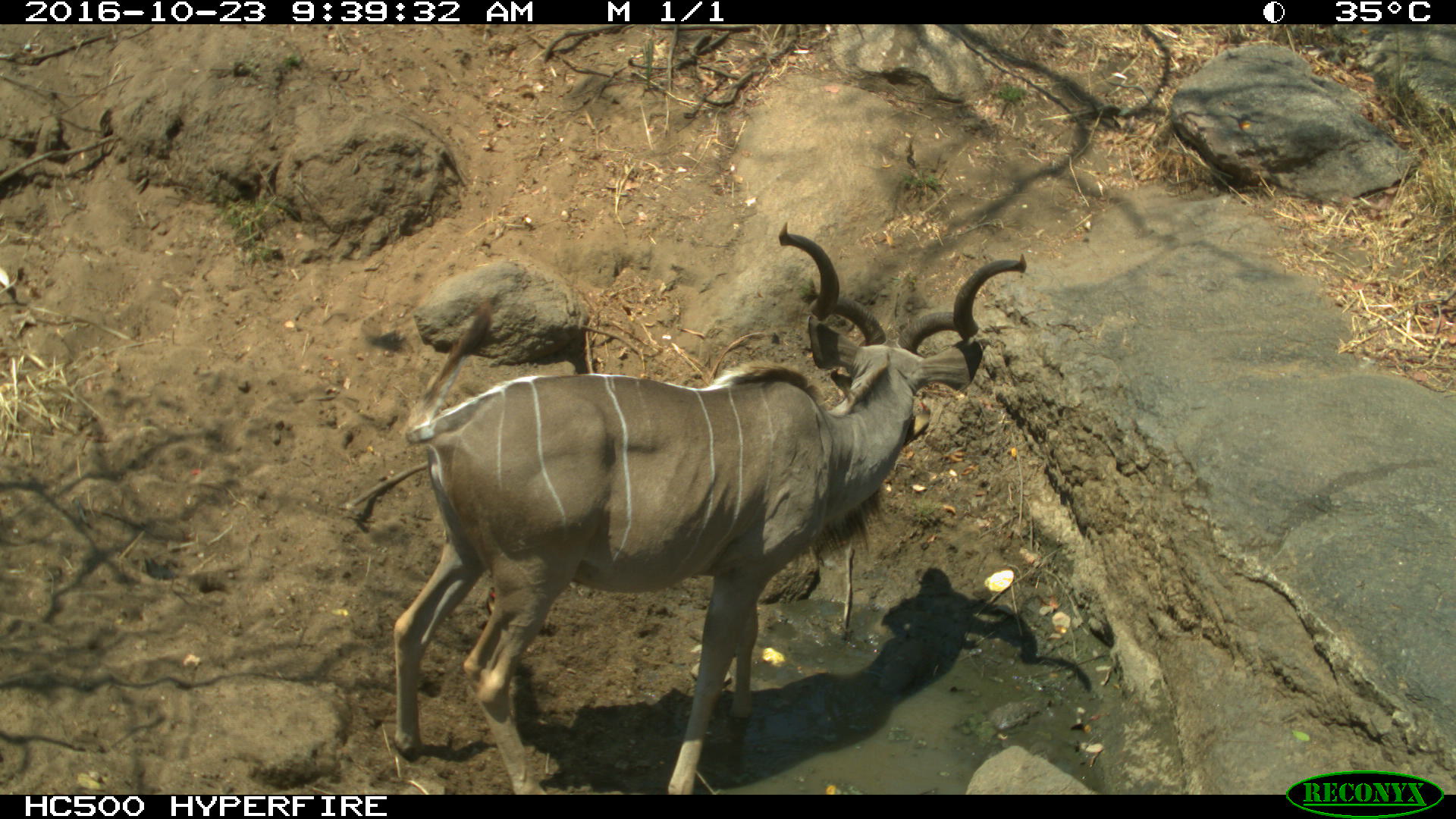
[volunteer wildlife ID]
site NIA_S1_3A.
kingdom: Animalia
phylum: Chordata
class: Mammalia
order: Artiodactyla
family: Bovidae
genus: Tragelaphus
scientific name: Tragelaphus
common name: kudu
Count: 1.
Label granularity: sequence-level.